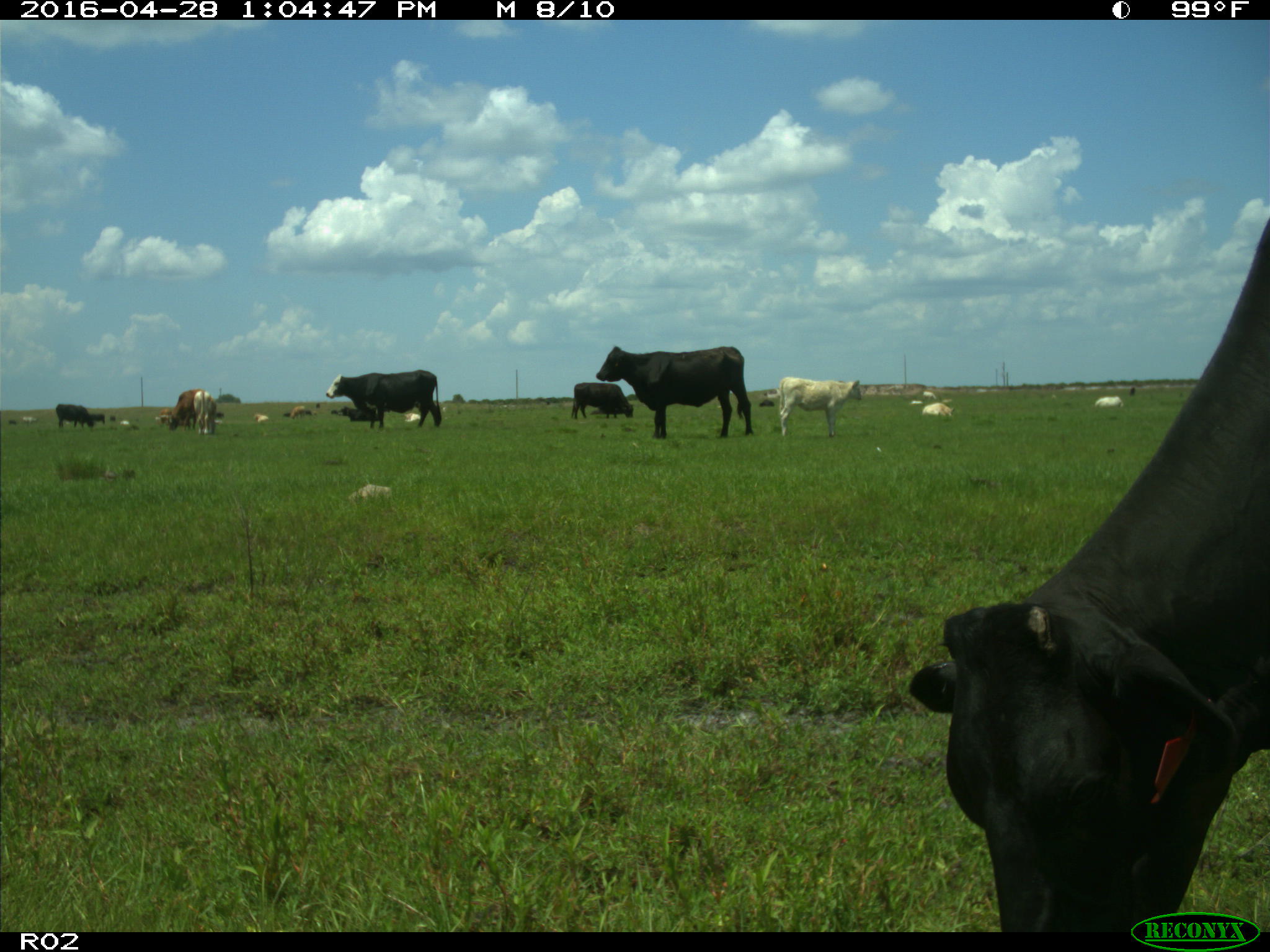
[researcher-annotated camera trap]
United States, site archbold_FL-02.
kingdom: Animalia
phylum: Chordata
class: Mammalia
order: Artiodactyla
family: Bovidae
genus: Bos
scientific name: Bos taurus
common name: domestic cow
Bos taurus (domestic cow).